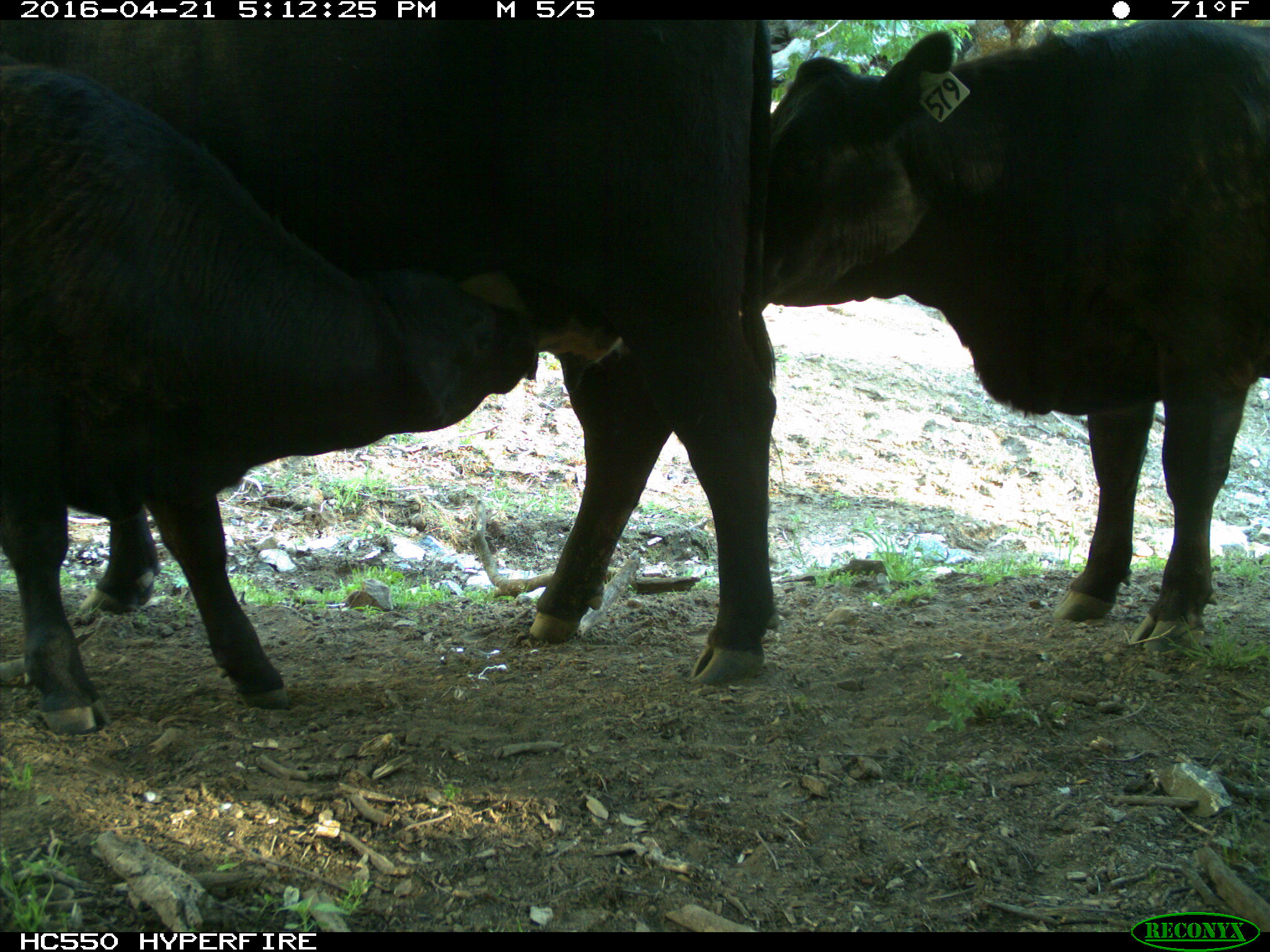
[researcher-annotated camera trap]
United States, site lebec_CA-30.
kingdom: Animalia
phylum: Chordata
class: Mammalia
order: Artiodactyla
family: Bovidae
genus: Bos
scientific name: Bos taurus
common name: domestic cow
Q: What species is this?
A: Bos taurus (domestic cow).